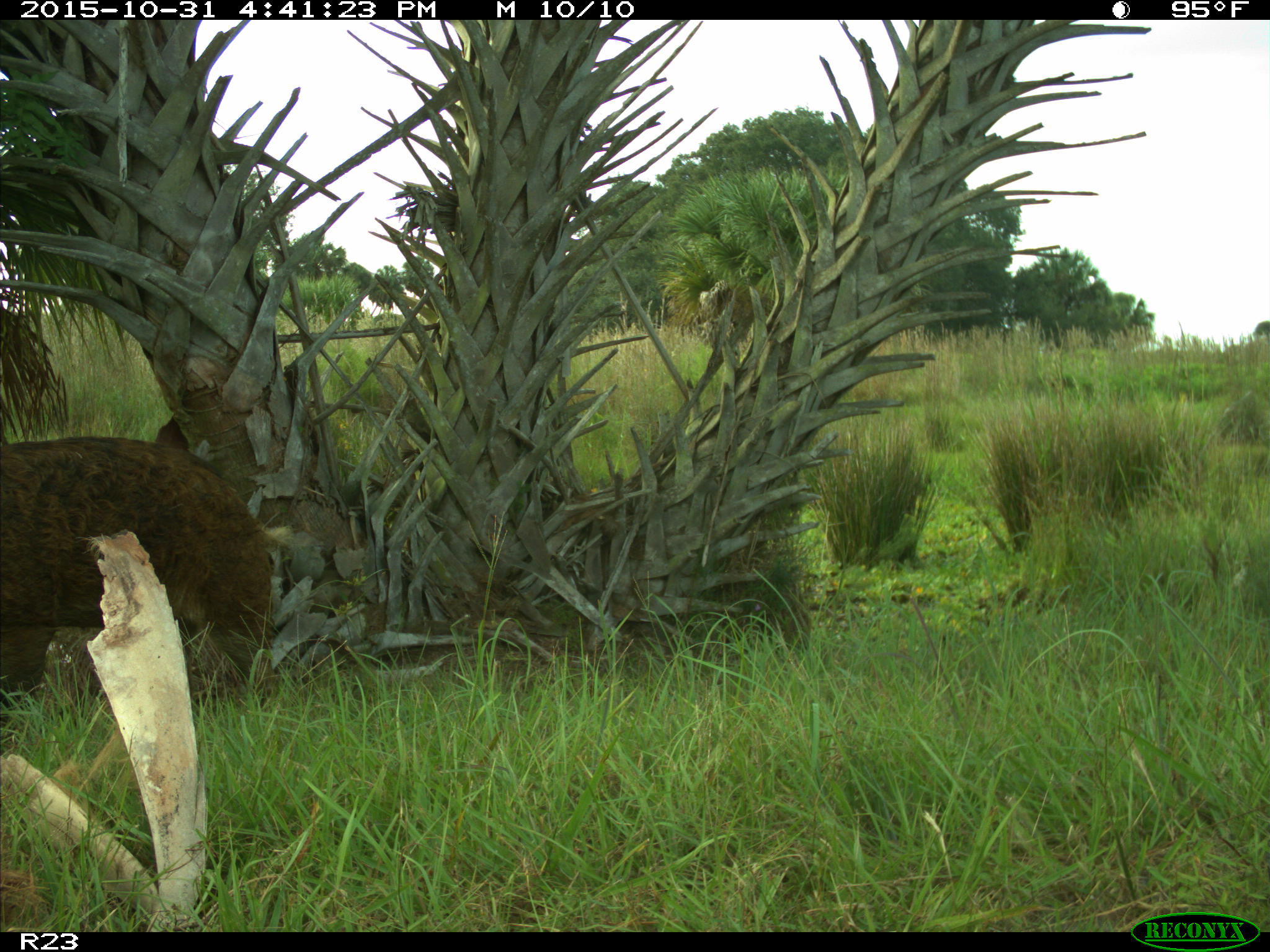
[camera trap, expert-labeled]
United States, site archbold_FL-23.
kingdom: Animalia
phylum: Chordata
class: Mammalia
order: Artiodactyla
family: Suidae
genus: Sus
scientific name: Sus scrofa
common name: wild boar